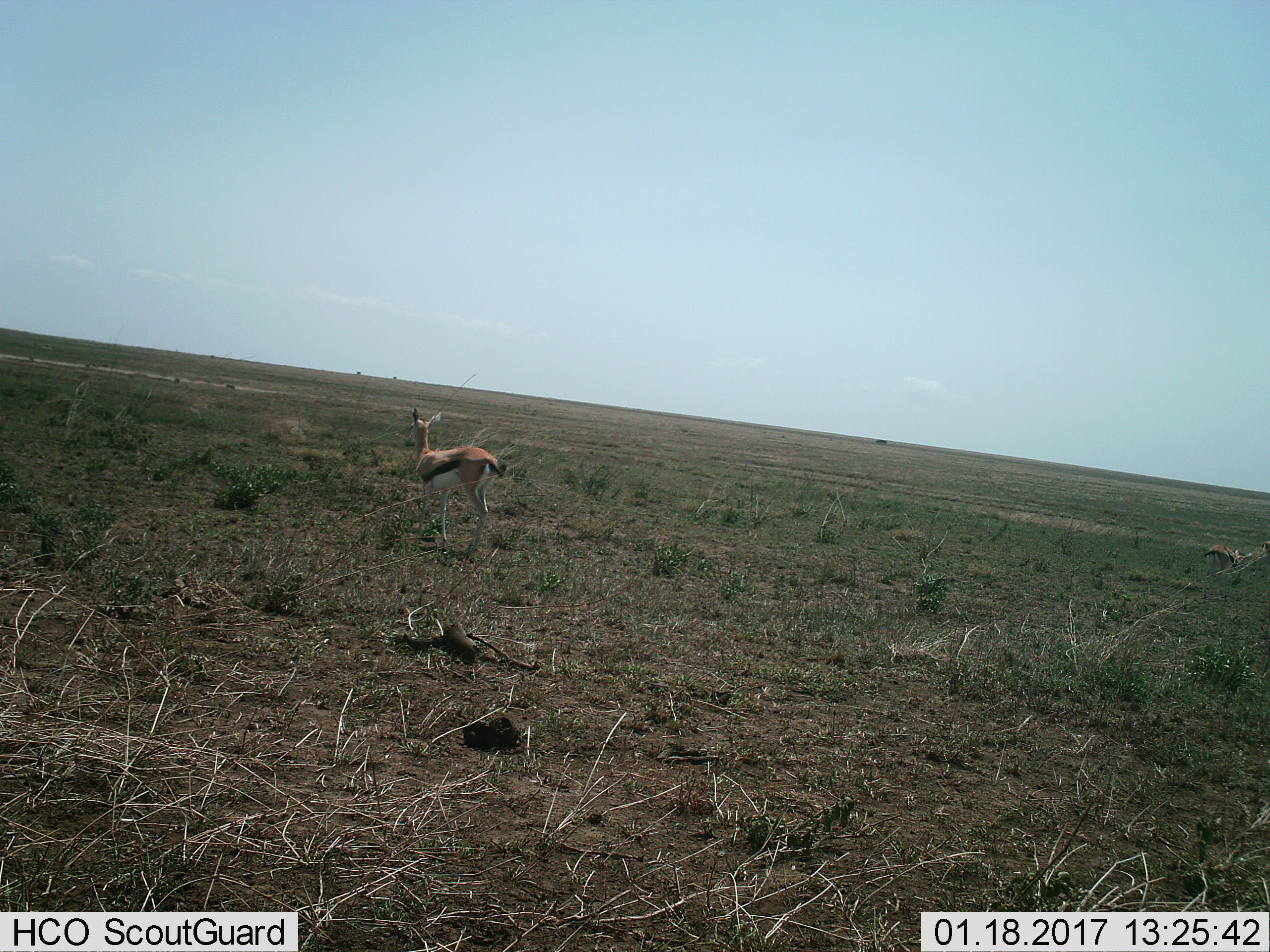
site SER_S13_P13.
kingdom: Animalia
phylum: Chordata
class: Mammalia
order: Artiodactyla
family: Bovidae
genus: Eudorcas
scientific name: Eudorcas thomsonii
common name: thomson's gazelle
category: gazellethomsons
Gazellethomsons (thomson's gazelle) (Eudorcas thomsonii), count 2. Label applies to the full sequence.